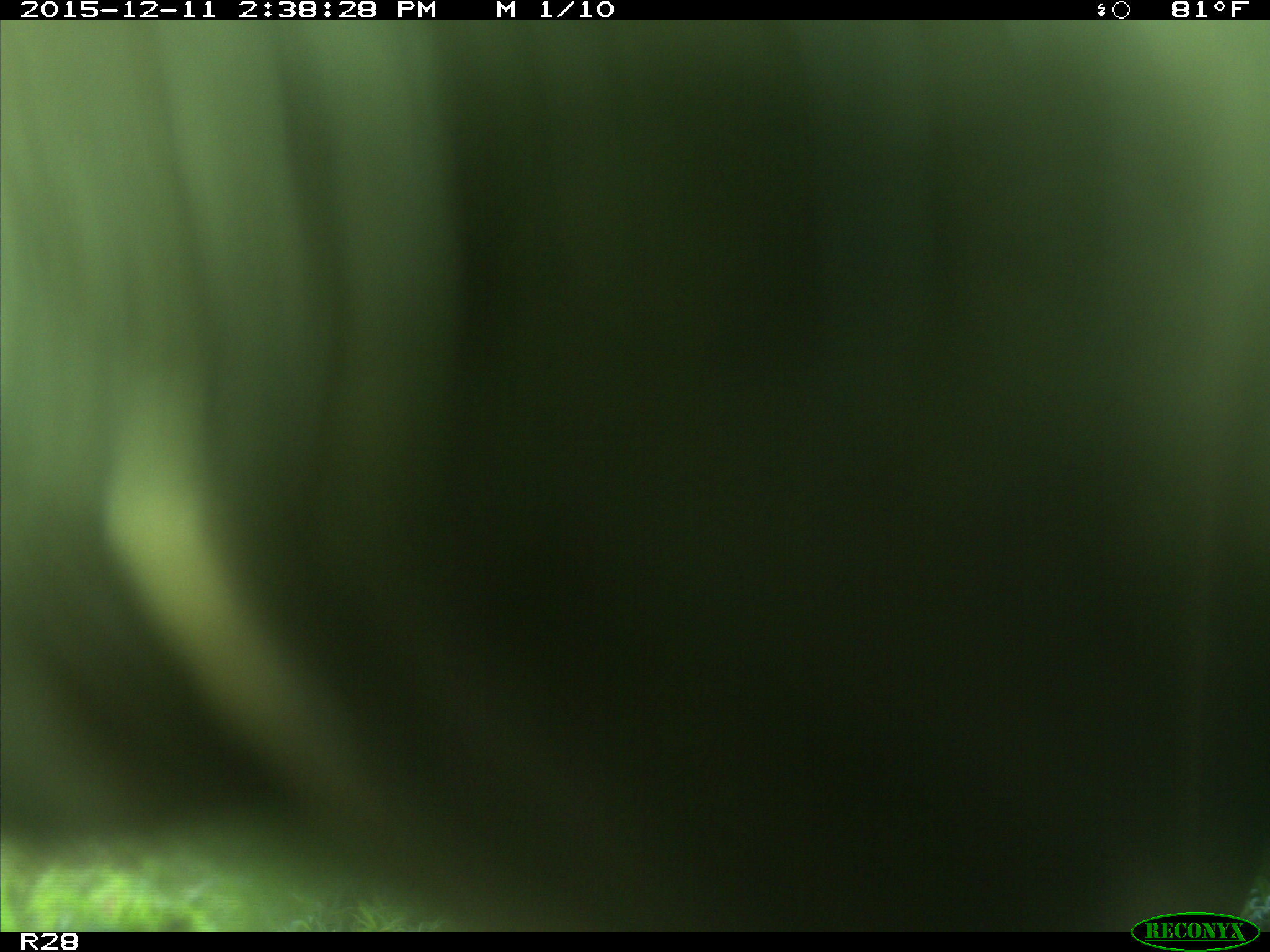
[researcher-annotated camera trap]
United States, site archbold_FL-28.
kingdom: Animalia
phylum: Chordata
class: Mammalia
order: Artiodactyla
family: Bovidae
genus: Bos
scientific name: Bos taurus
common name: domestic cow